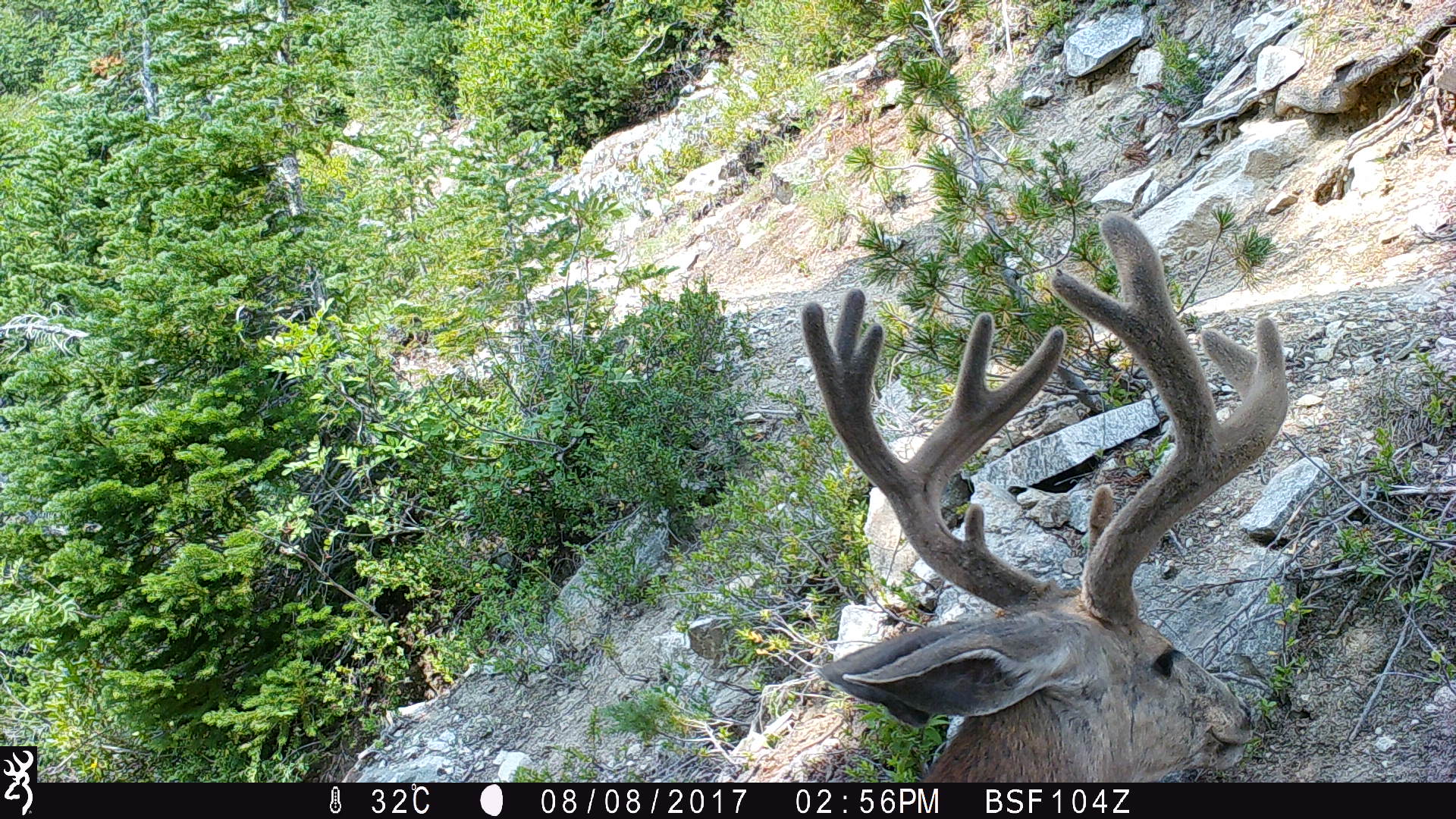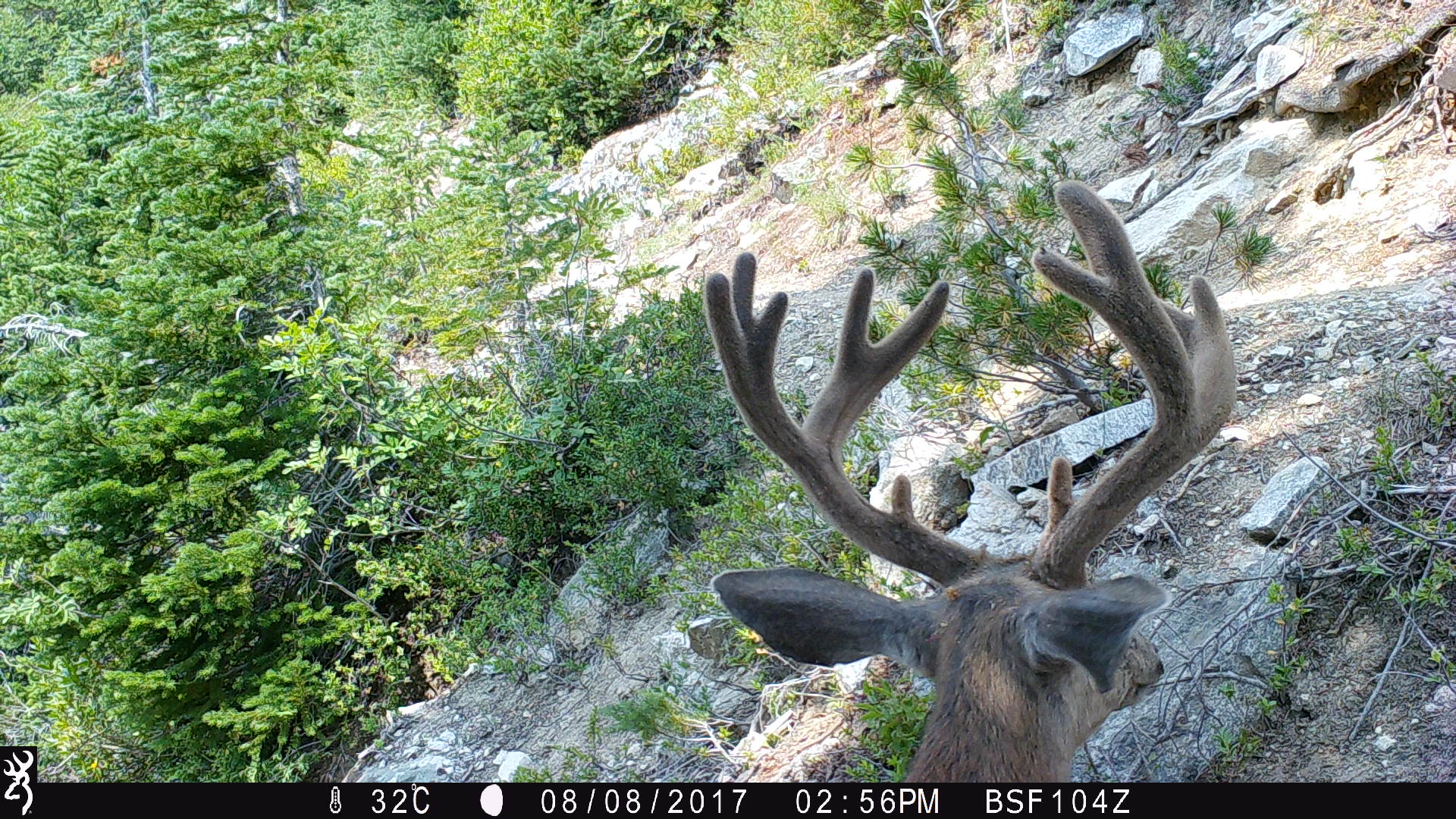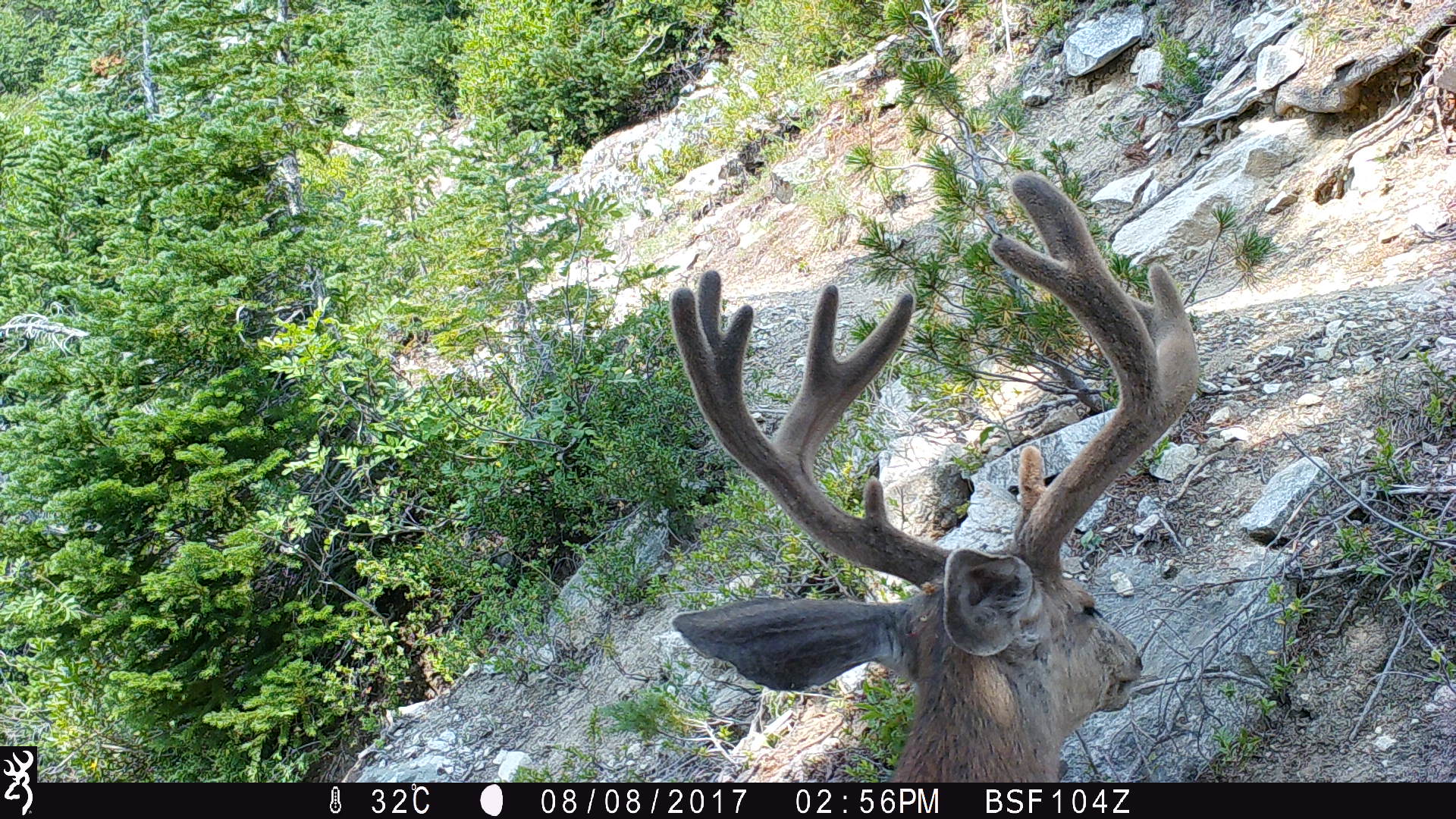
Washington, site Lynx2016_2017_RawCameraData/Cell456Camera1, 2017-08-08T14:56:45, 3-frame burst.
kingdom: Animalia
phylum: Chordata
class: Mammalia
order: Artiodactyla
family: Cervidae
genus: Odocoileus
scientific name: Odocoileus hemionus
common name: mule deer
Odocoileus hemionus (mule deer). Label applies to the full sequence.